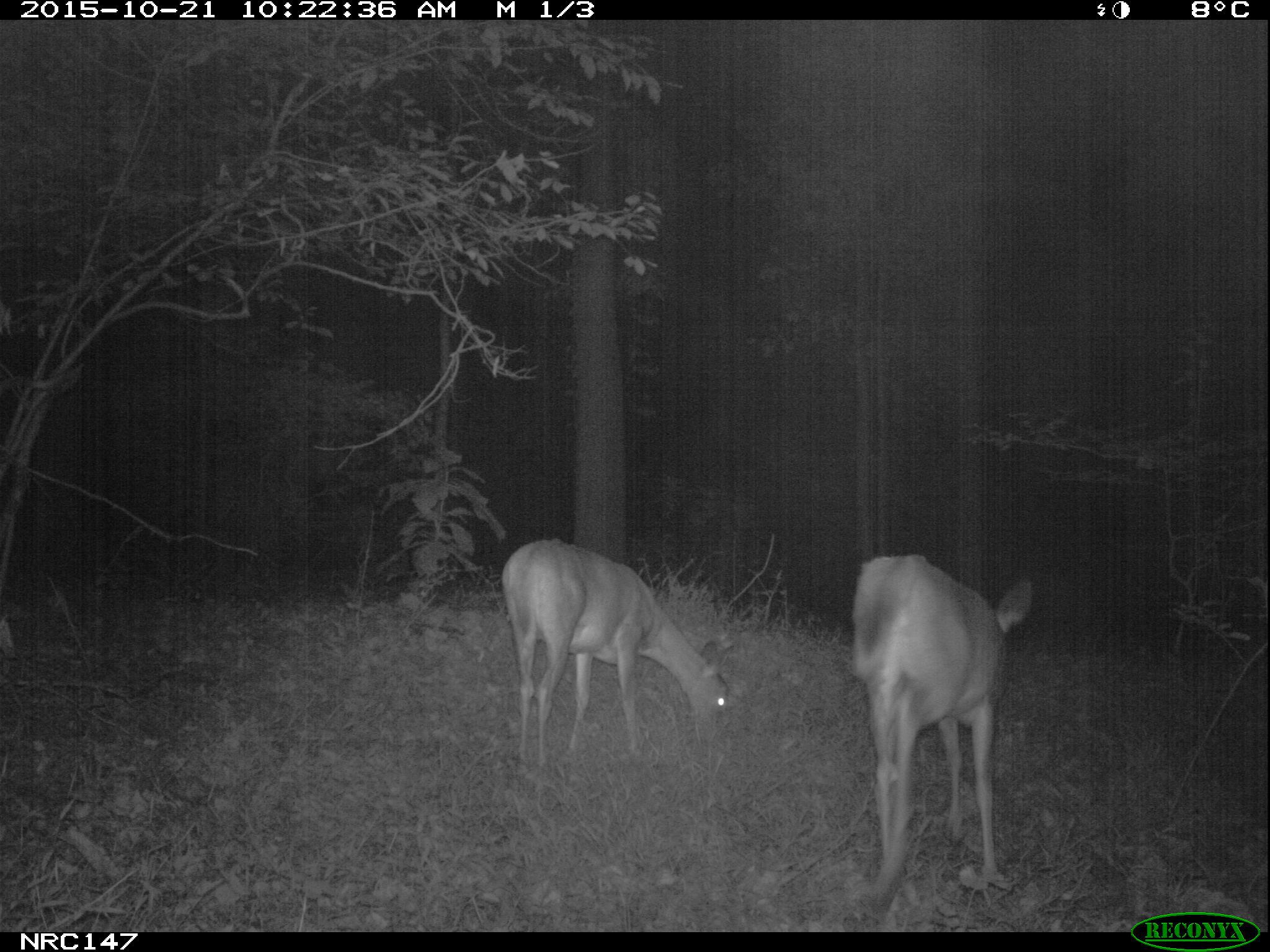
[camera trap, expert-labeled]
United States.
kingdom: Animalia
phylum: Chordata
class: Mammalia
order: Artiodactyla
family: Cervidae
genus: Odocoileus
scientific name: Odocoileus virginianus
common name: white-tailed deer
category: White Tailed Deer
White Tailed Deer (white-tailed deer) (Odocoileus virginianus).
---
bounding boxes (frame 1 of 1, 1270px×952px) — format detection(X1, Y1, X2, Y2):
White Tailed Deer: detection(839, 548, 1046, 917); detection(496, 530, 737, 768)